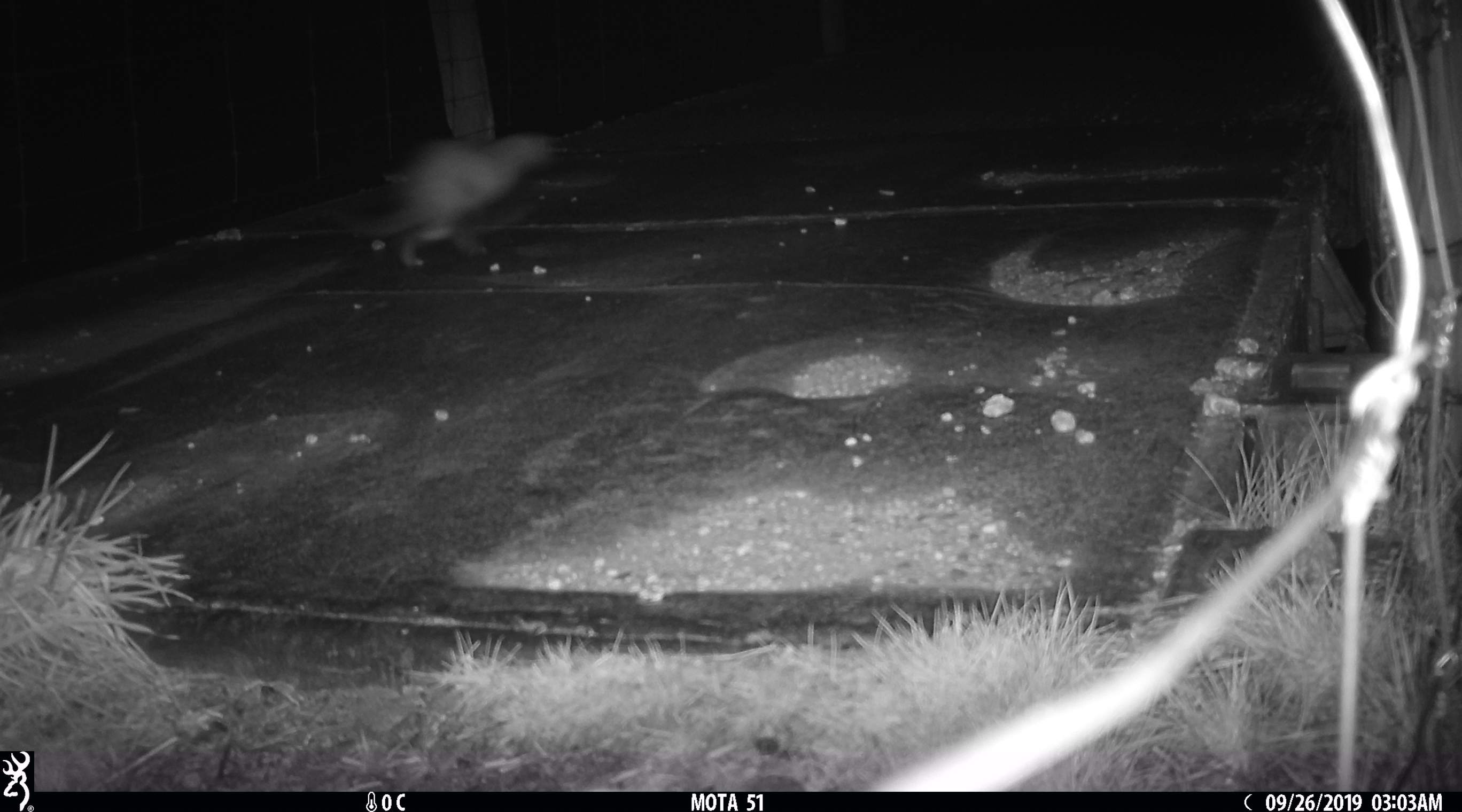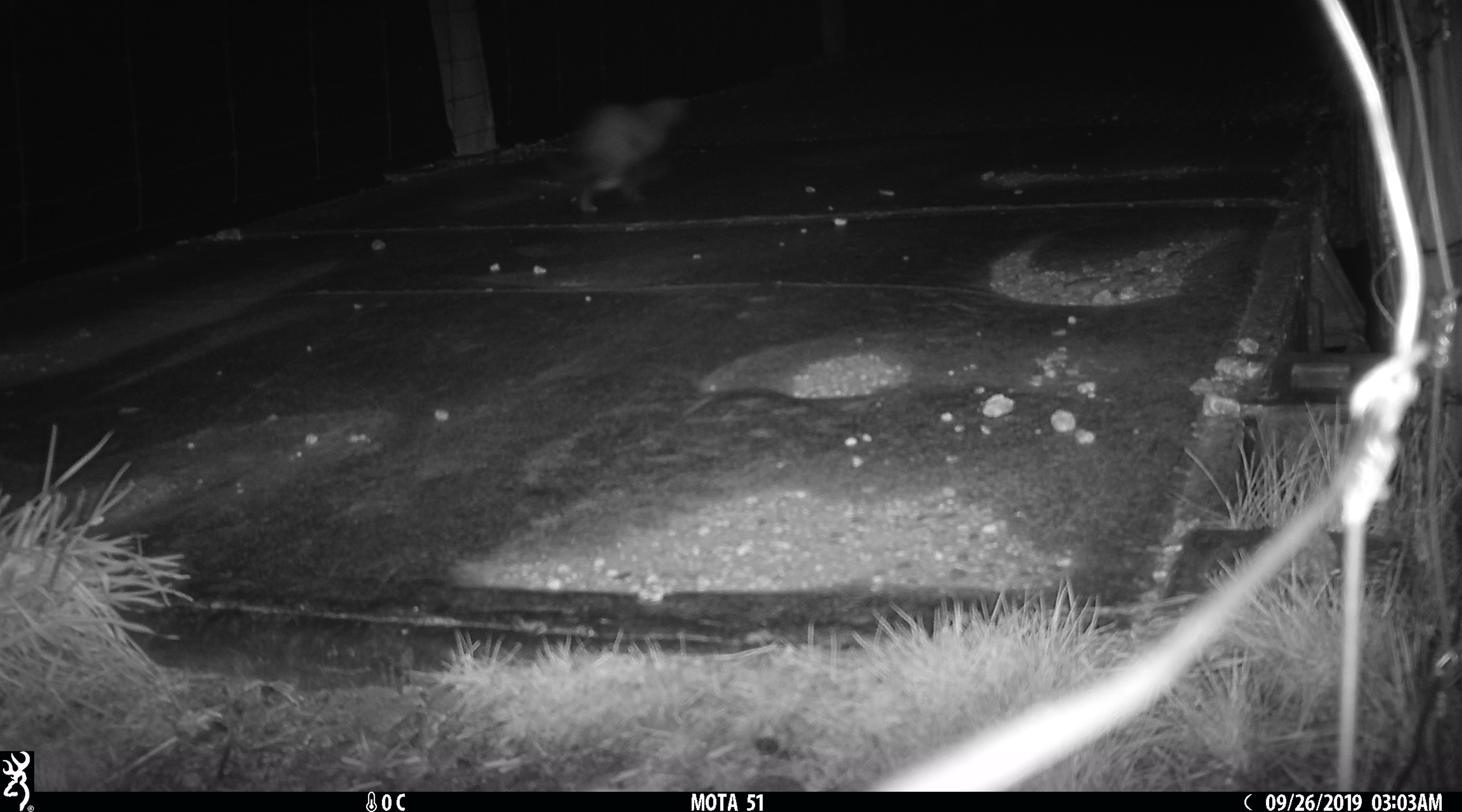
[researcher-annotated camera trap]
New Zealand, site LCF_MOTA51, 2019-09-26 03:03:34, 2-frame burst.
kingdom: Animalia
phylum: Chordata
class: Mammalia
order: Carnivora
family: Mustelidae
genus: Mustela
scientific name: Mustela furo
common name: ferret